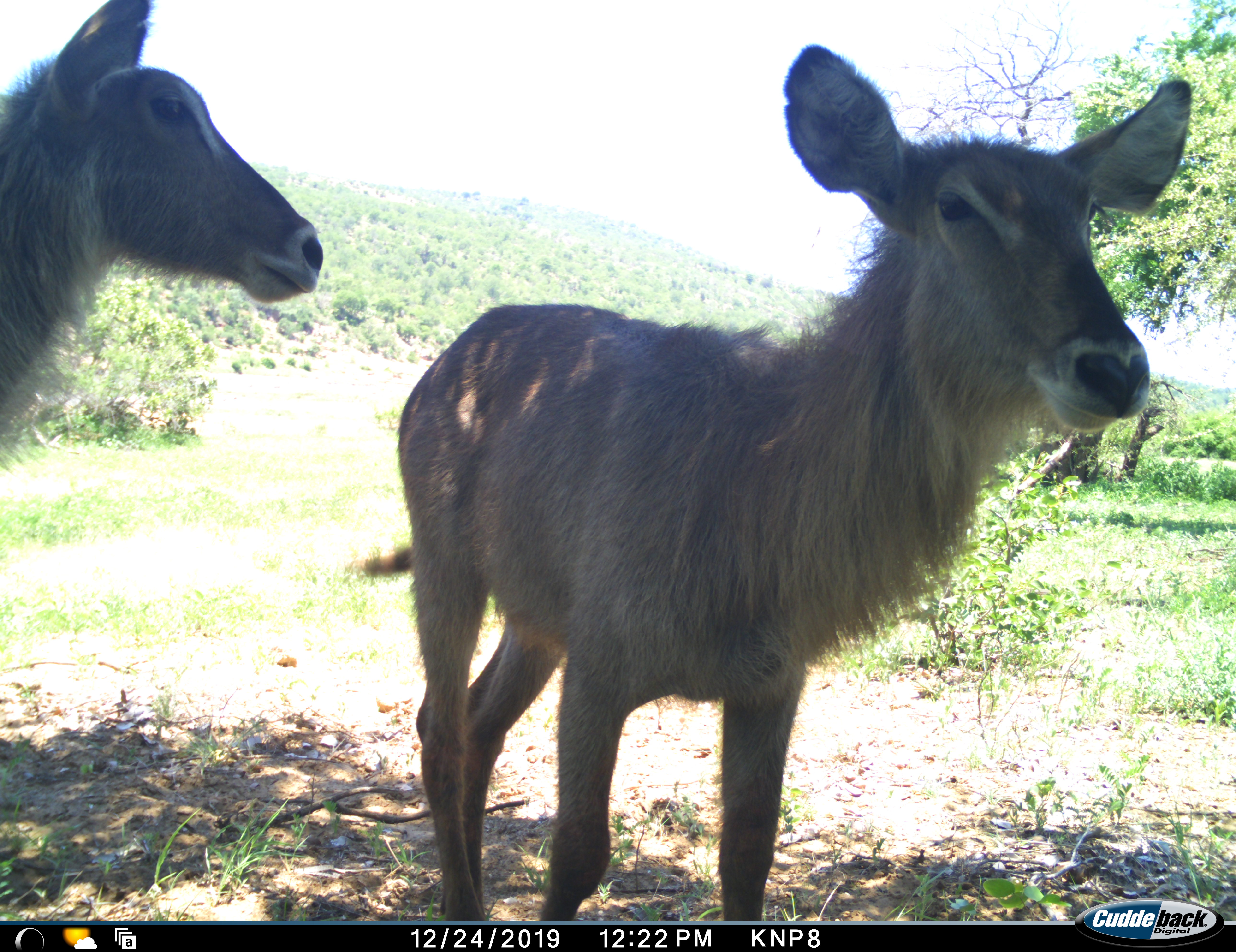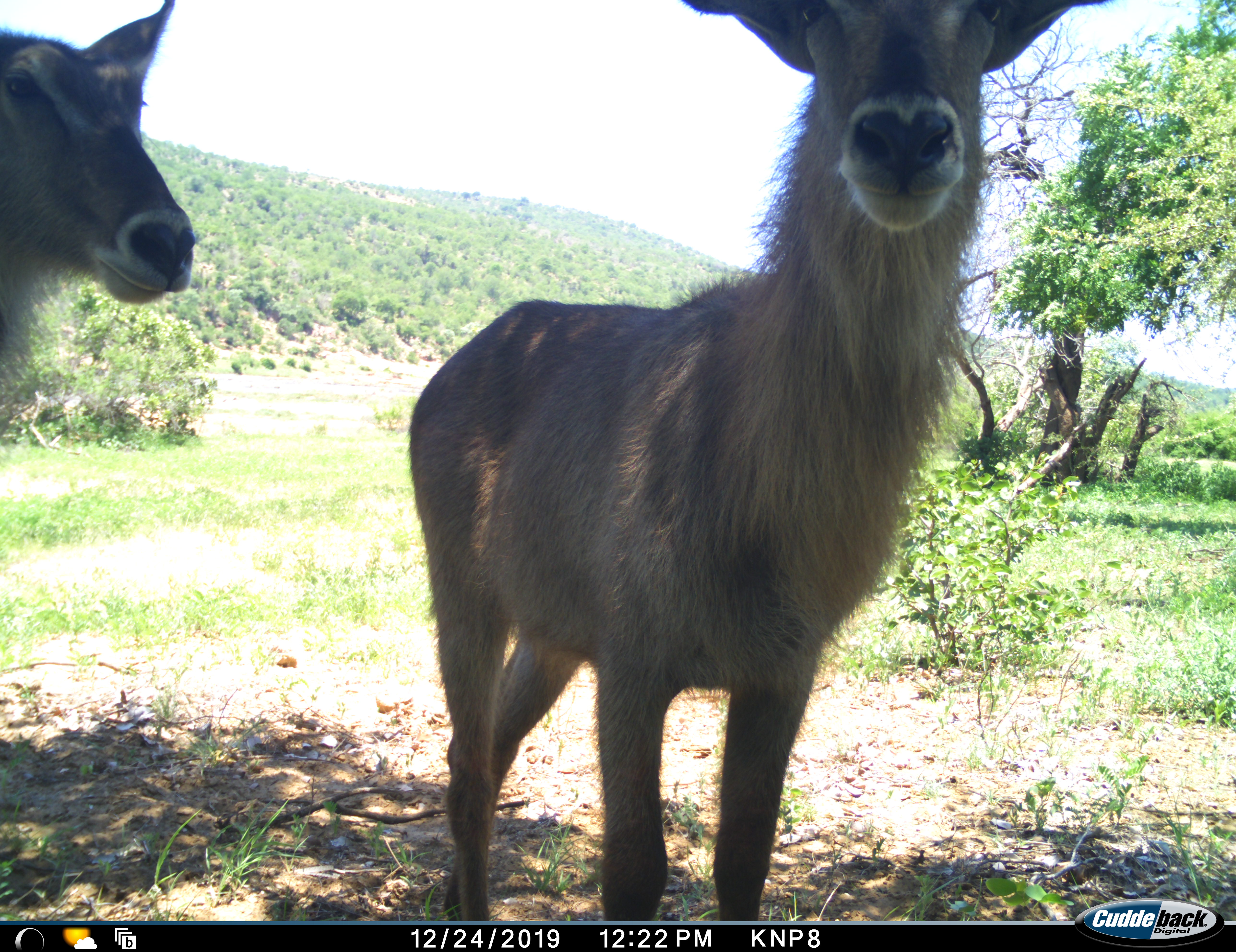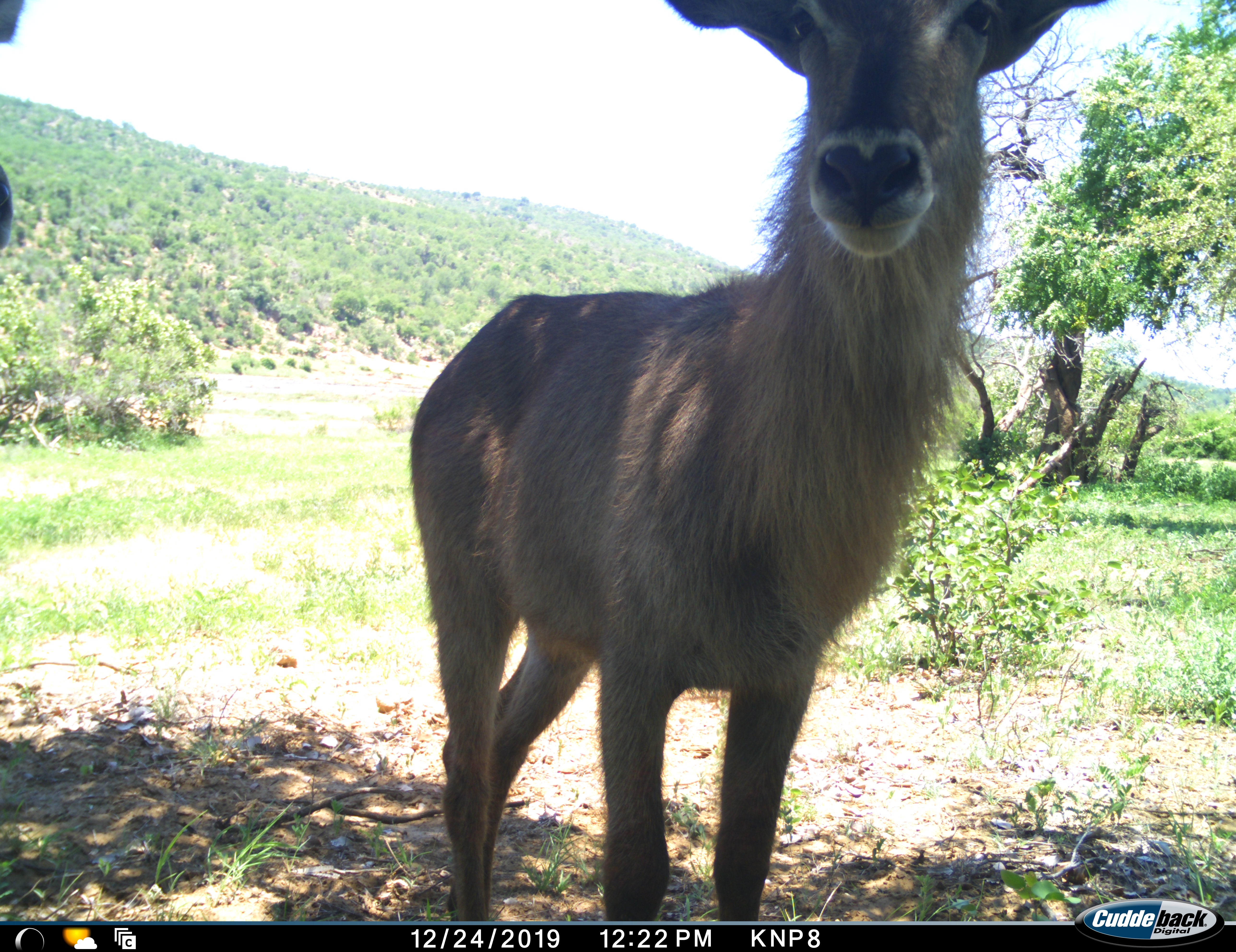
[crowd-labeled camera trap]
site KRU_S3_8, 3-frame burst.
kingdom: Animalia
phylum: Chordata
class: Mammalia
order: Artiodactyla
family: Bovidae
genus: Kobus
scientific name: Kobus ellipsiprymnus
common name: waterbuck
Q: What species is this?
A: Waterbuck (Kobus ellipsiprymnus).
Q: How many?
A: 2.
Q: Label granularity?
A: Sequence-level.